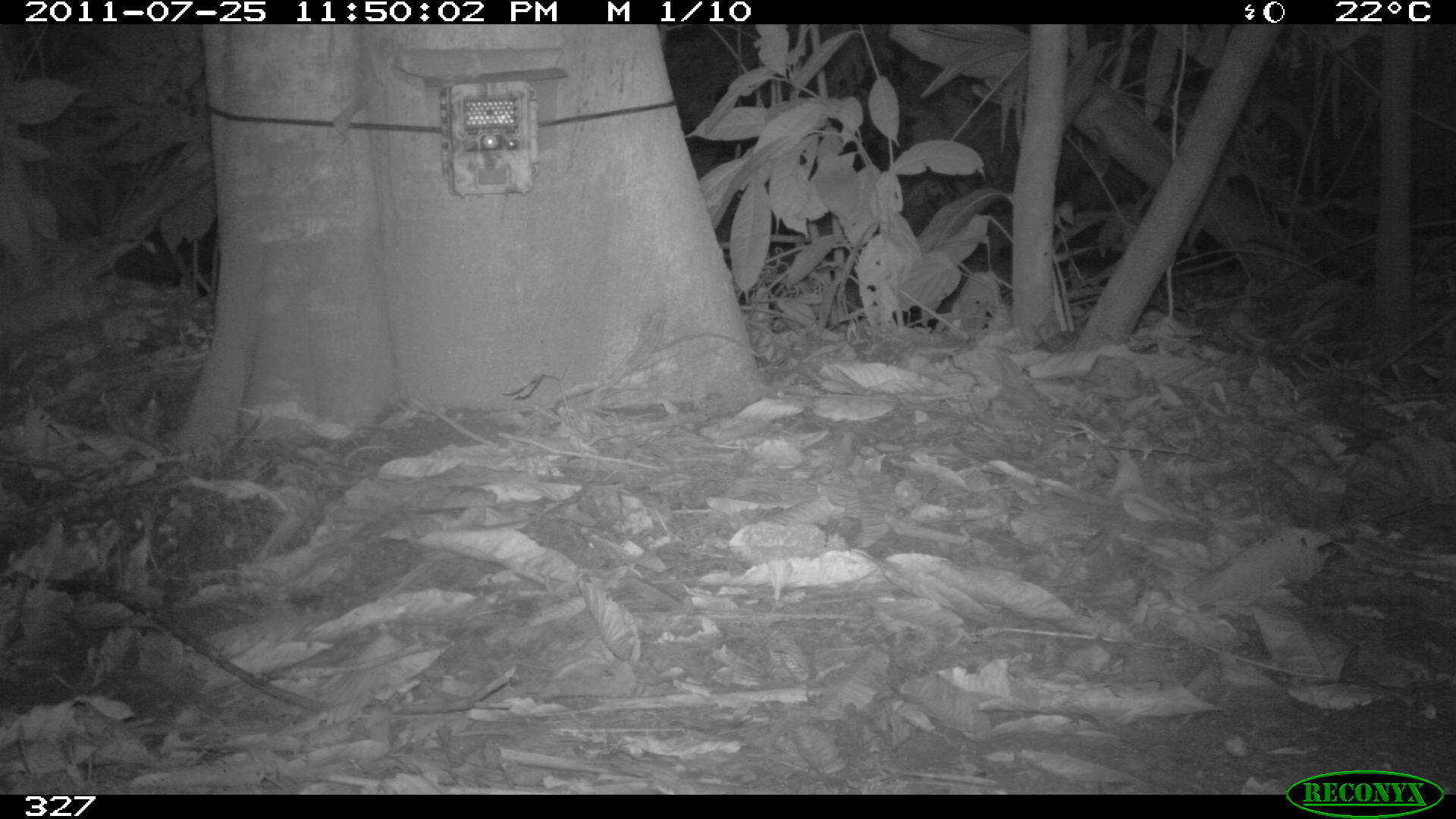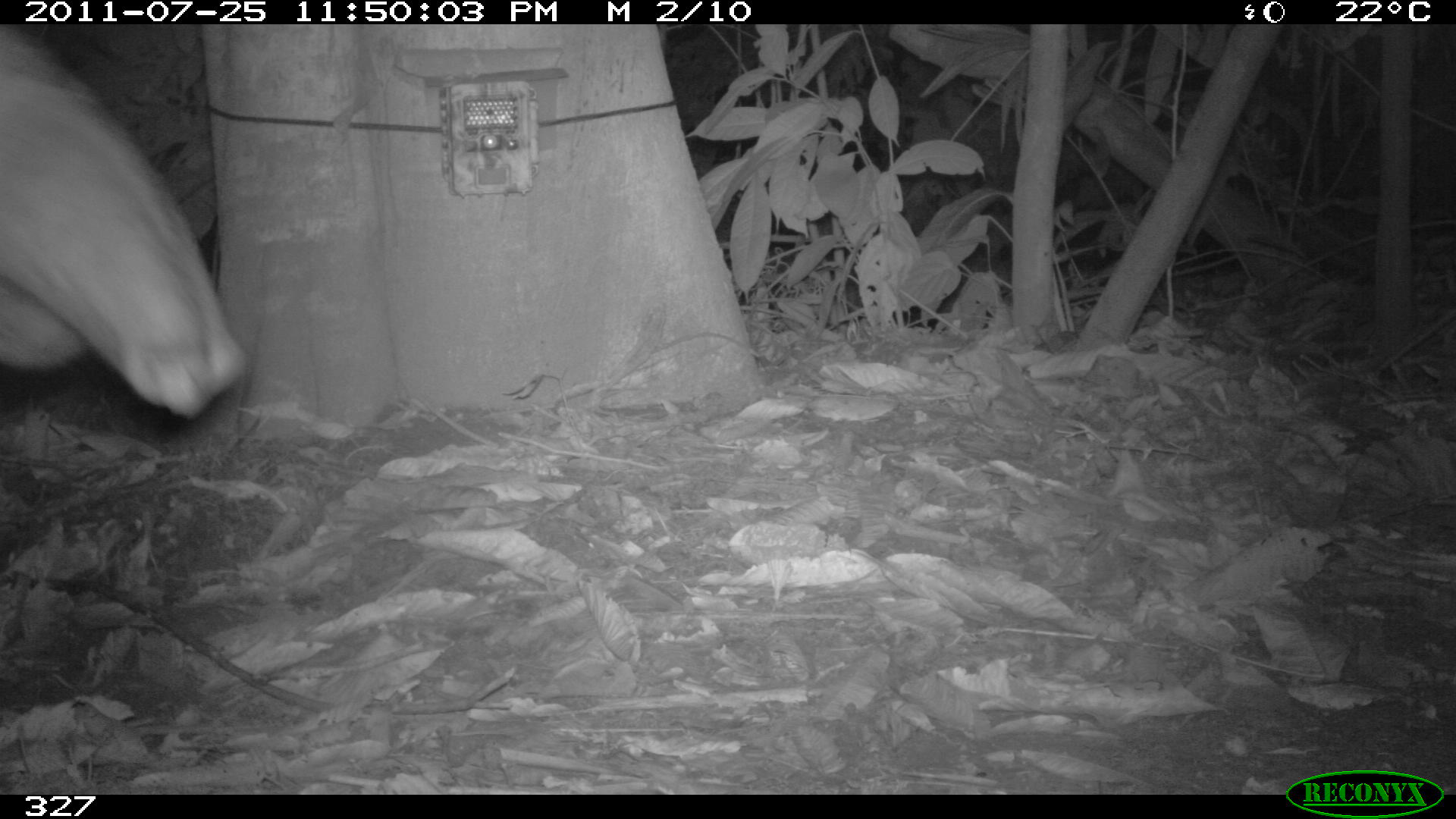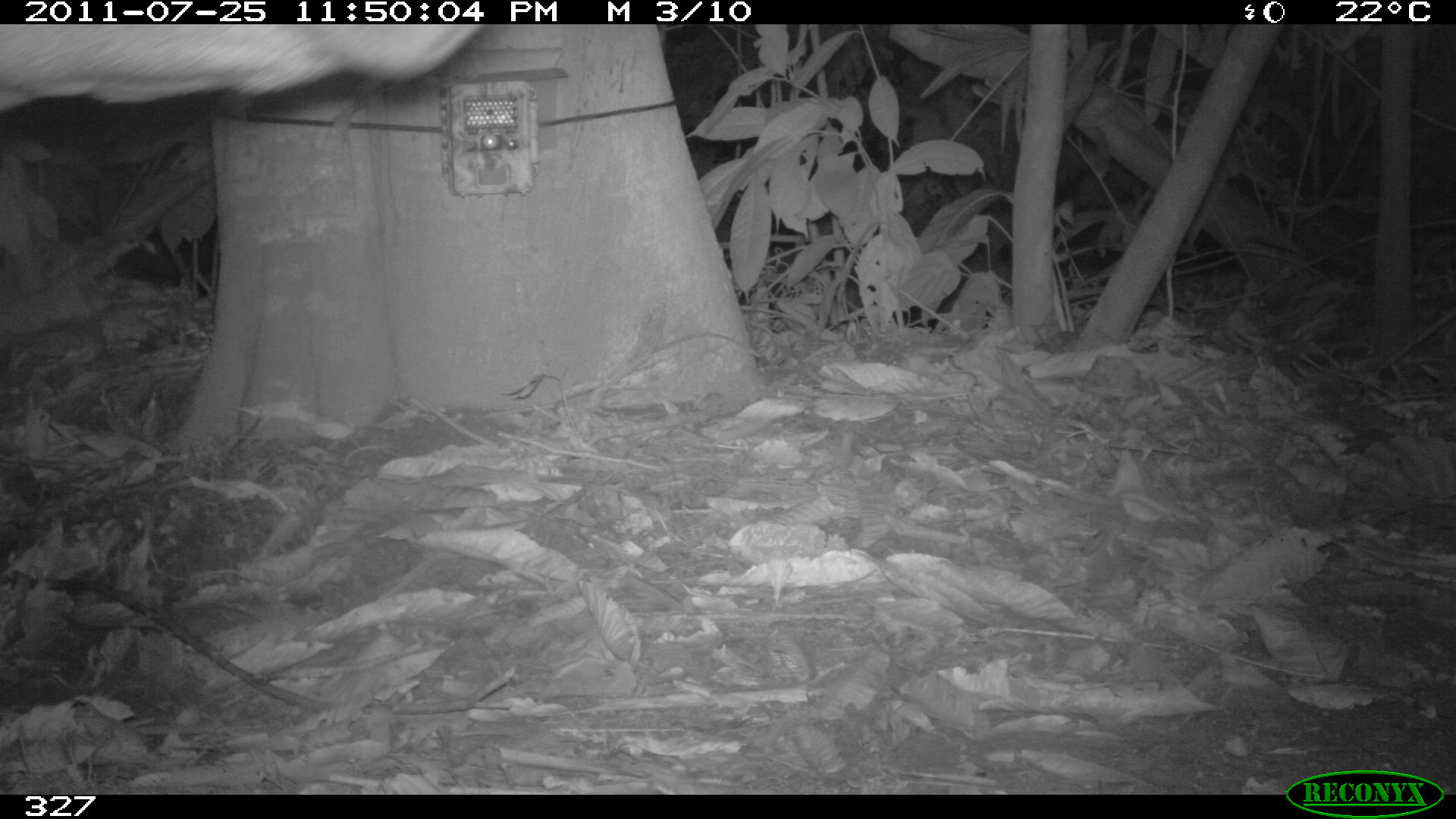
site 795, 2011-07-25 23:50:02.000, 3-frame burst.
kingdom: Animalia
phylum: Chordata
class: Mammalia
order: Perissodactyla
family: Tapiridae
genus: Tapirus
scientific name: Tapirus terrestris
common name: south american tapir